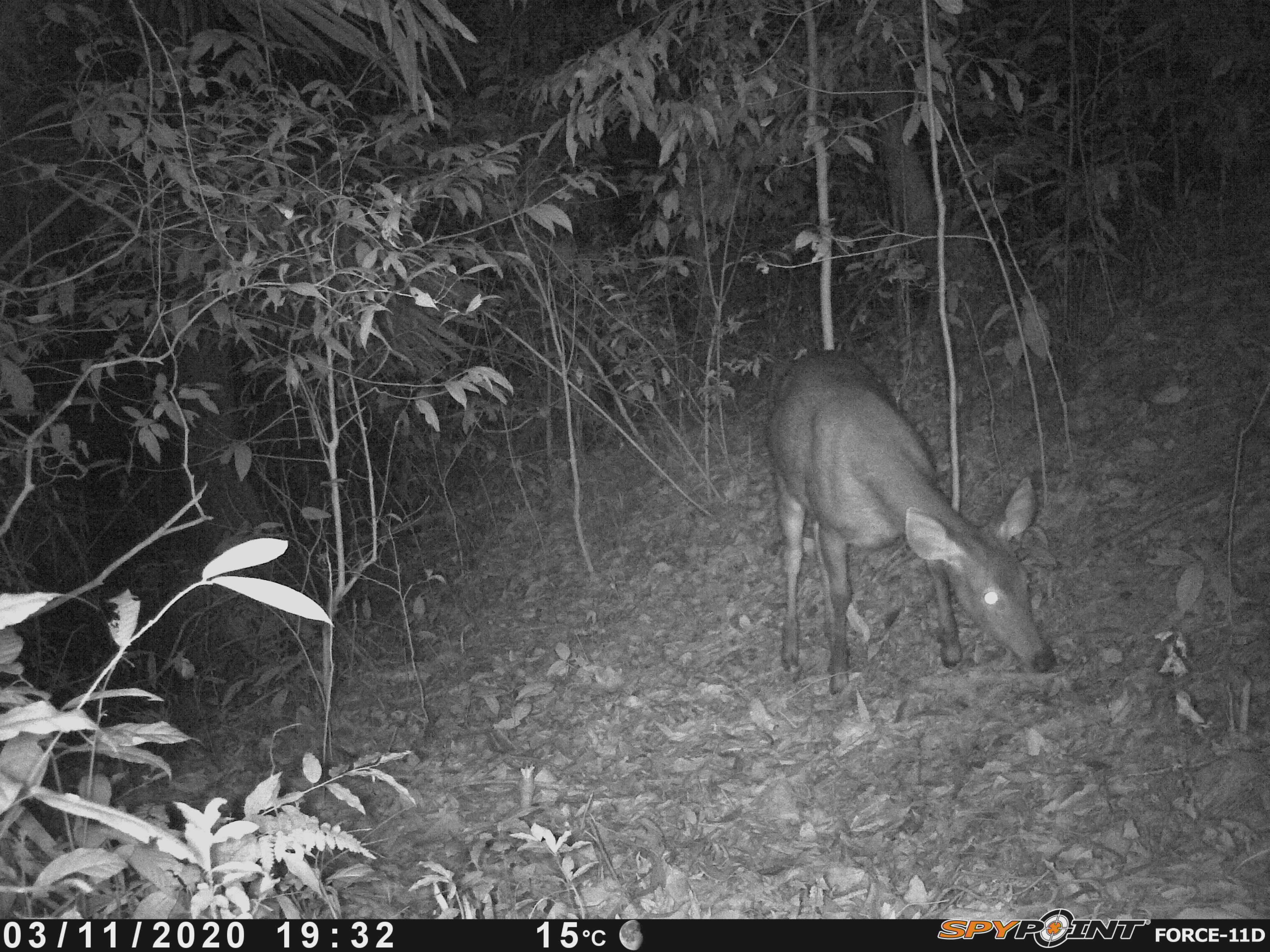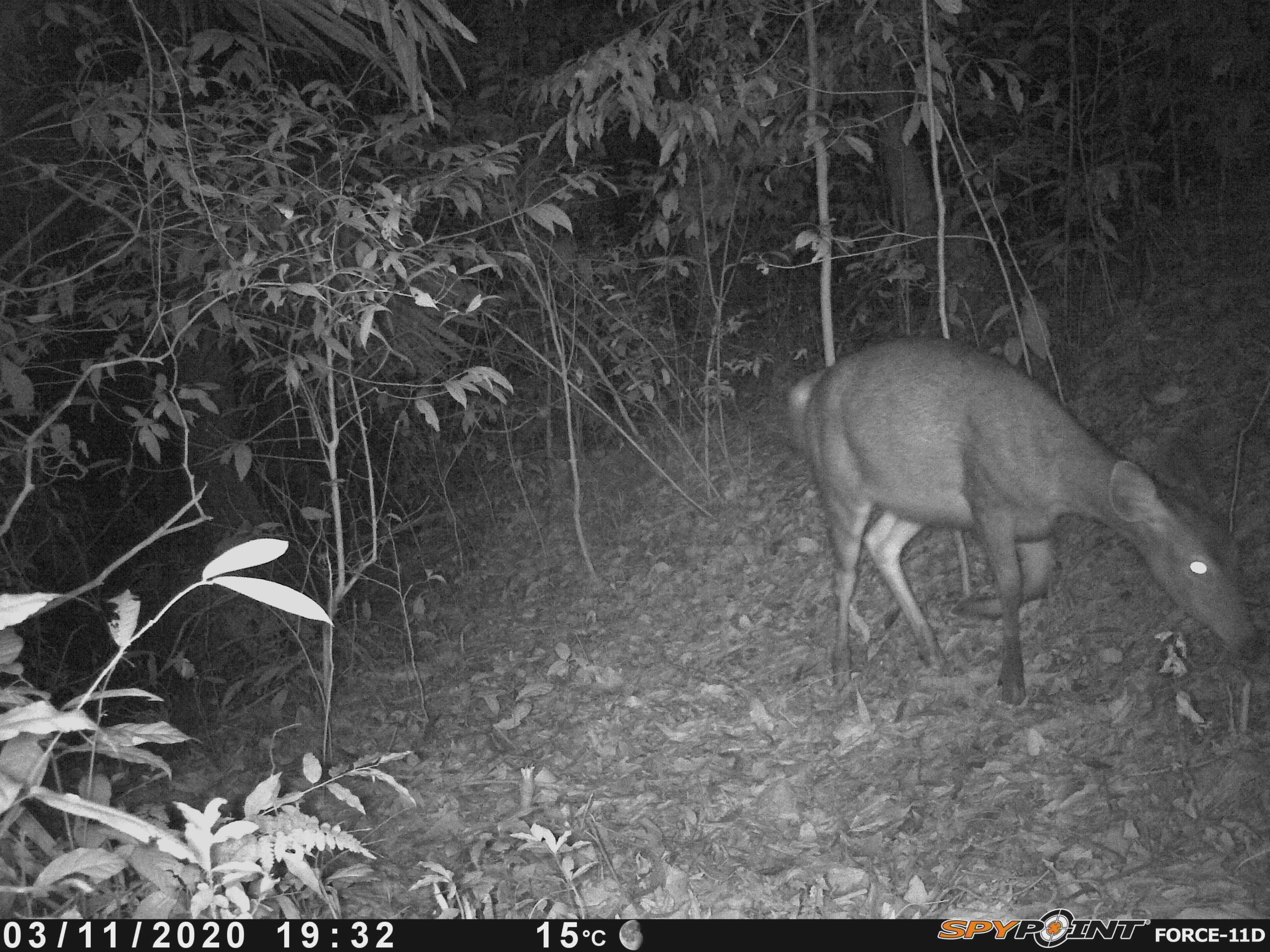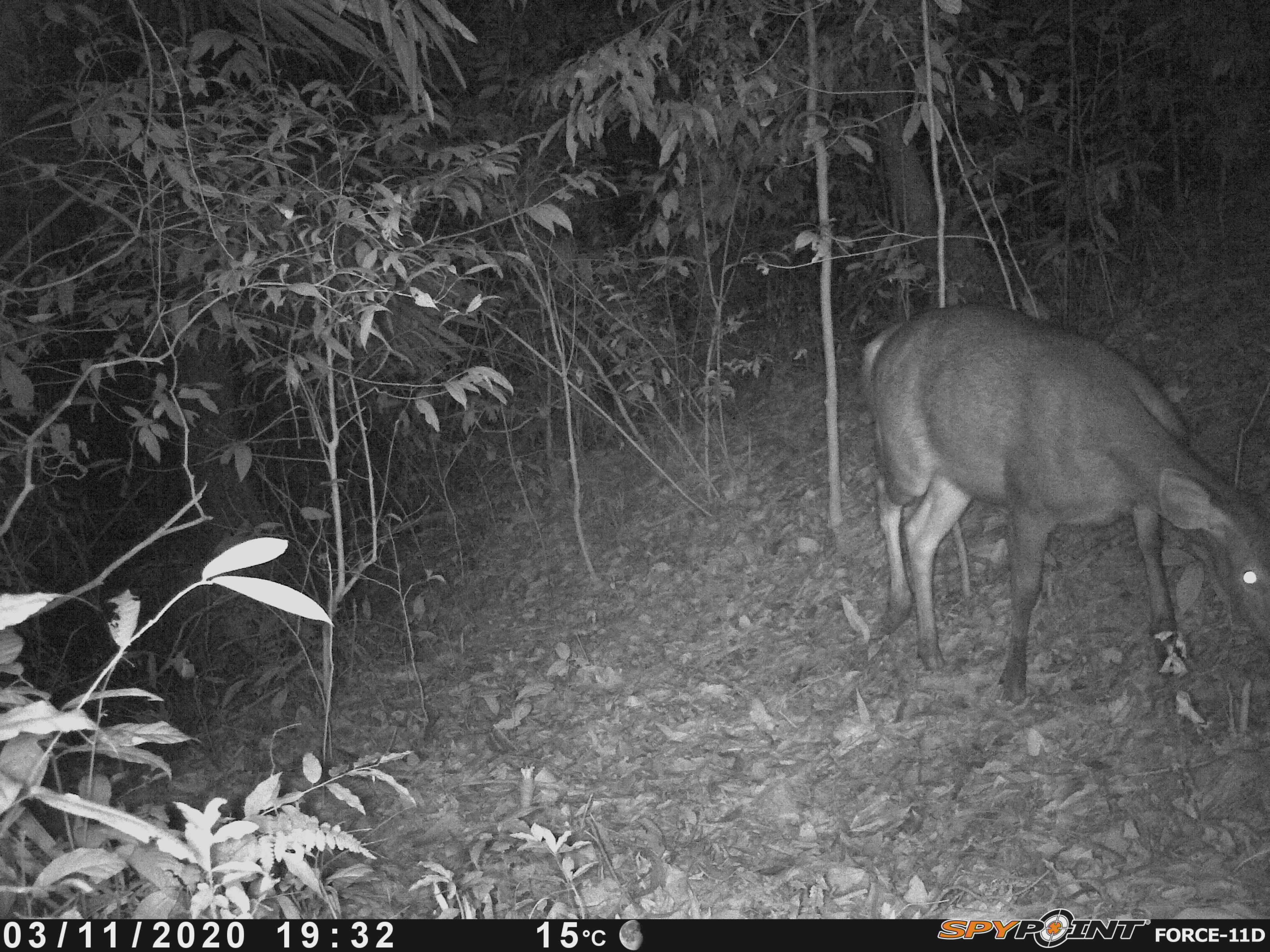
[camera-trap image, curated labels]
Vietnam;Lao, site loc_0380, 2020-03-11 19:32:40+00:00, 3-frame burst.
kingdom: Animalia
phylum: Chordata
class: Mammalia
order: Artiodactyla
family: Cervidae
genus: Rusa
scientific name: Rusa unicolor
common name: sambar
Sambar (Rusa unicolor). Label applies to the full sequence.